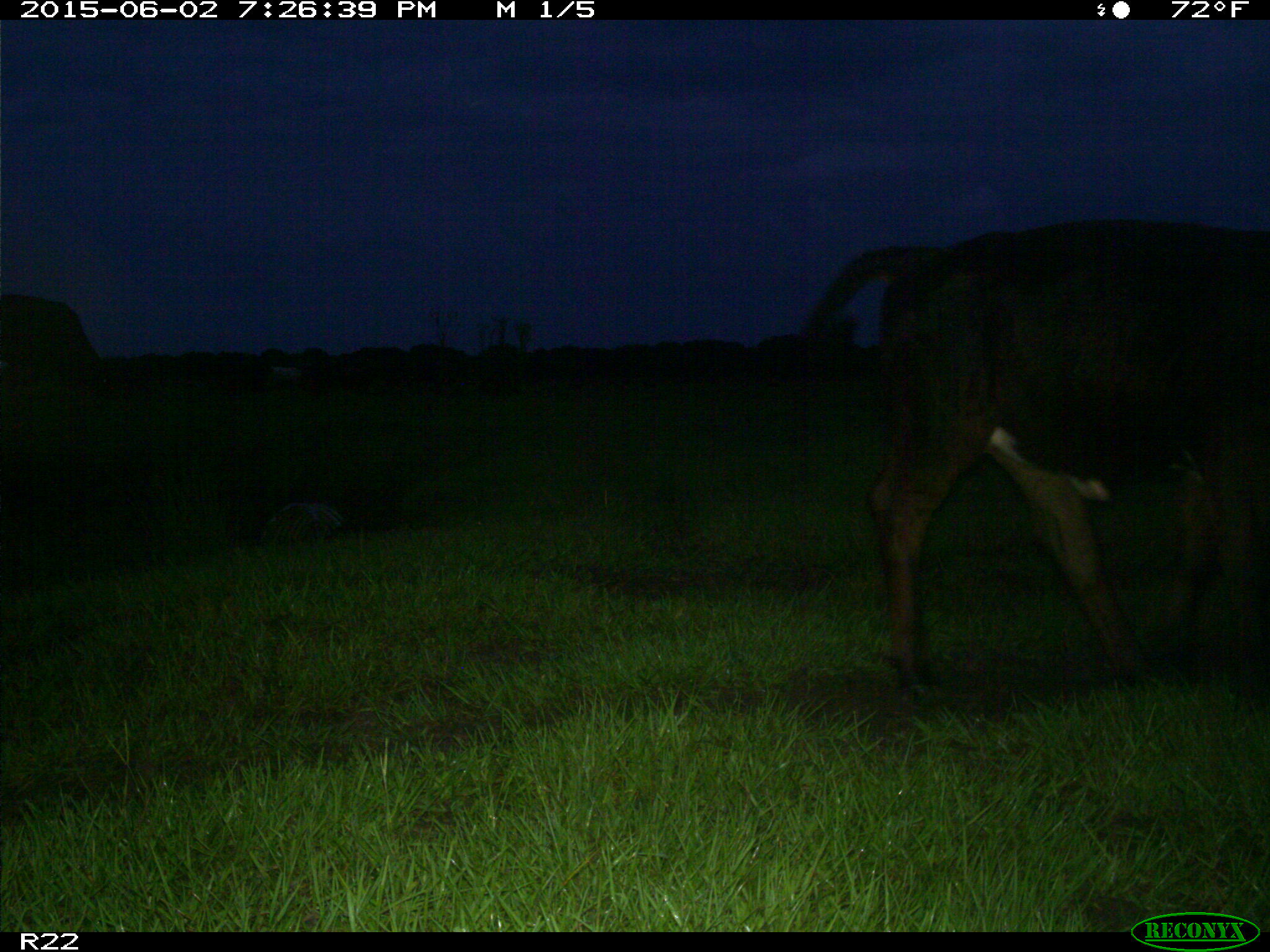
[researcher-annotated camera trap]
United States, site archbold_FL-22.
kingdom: Animalia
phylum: Chordata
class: Mammalia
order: Artiodactyla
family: Bovidae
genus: Bos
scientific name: Bos taurus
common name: domestic cow